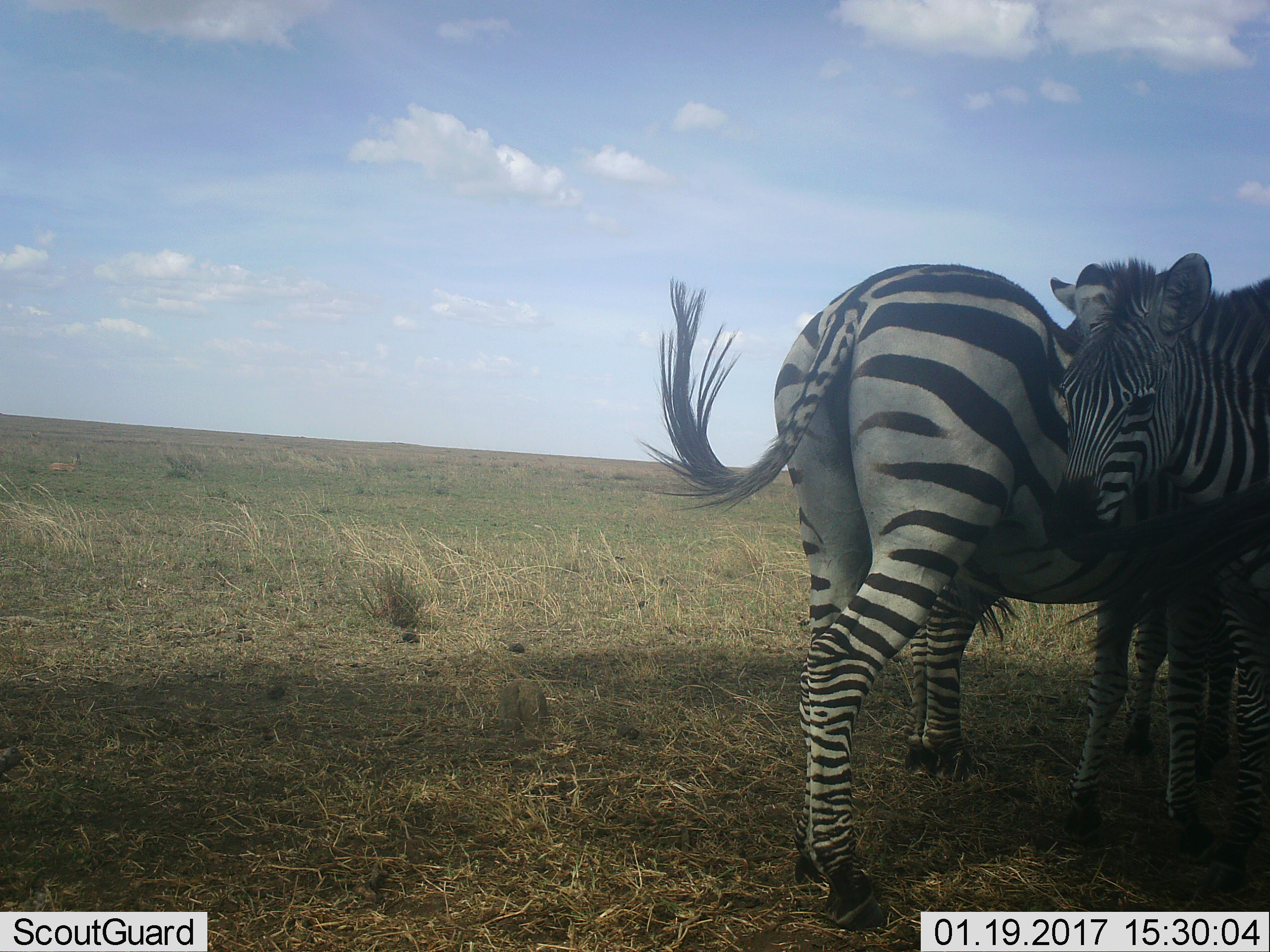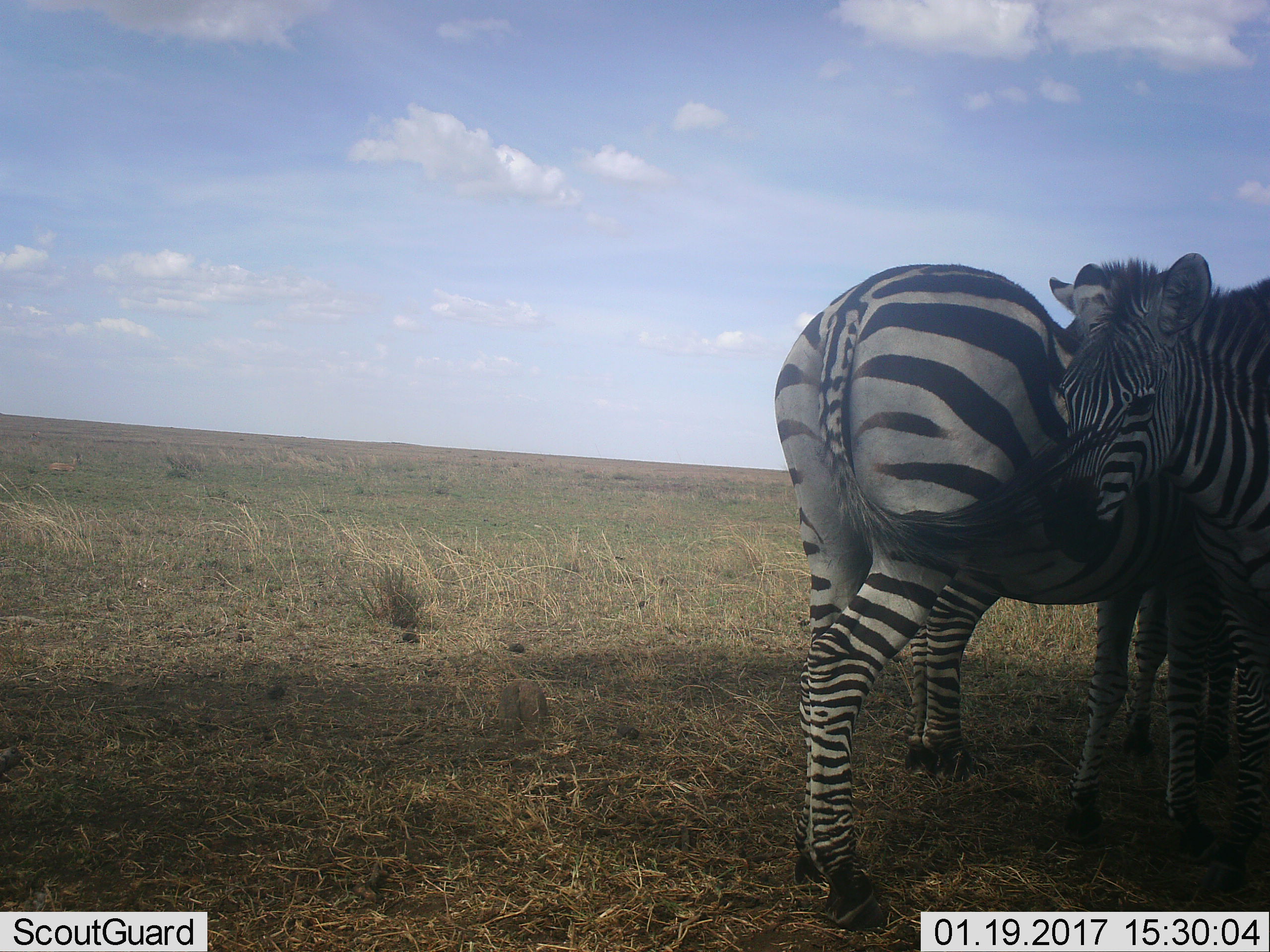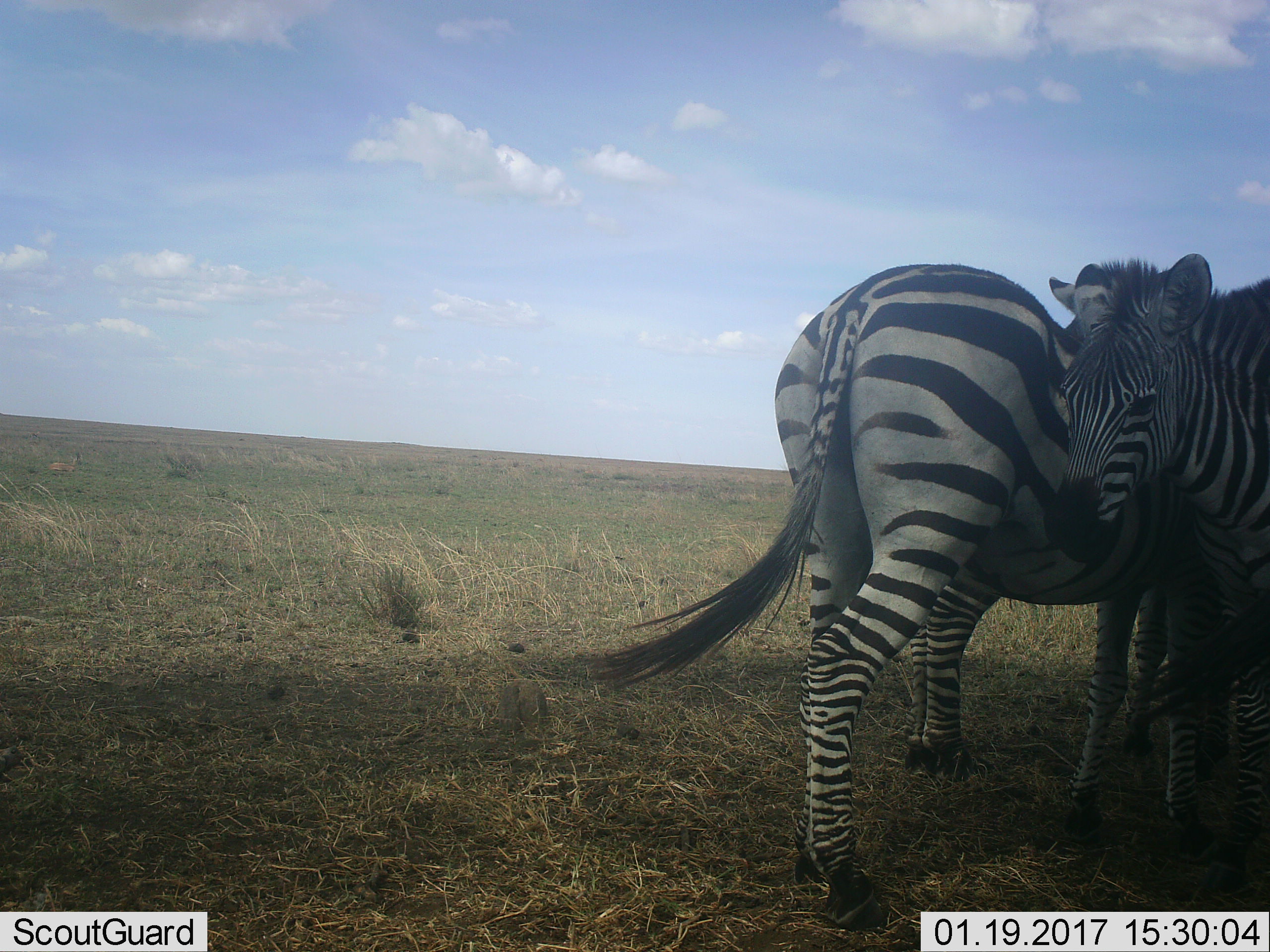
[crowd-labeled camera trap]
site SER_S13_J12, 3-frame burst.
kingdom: Animalia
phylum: Chordata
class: Mammalia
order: Perissodactyla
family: Equidae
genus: Equus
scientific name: Equus quagga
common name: plains zebra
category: zebraplains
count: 3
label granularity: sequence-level